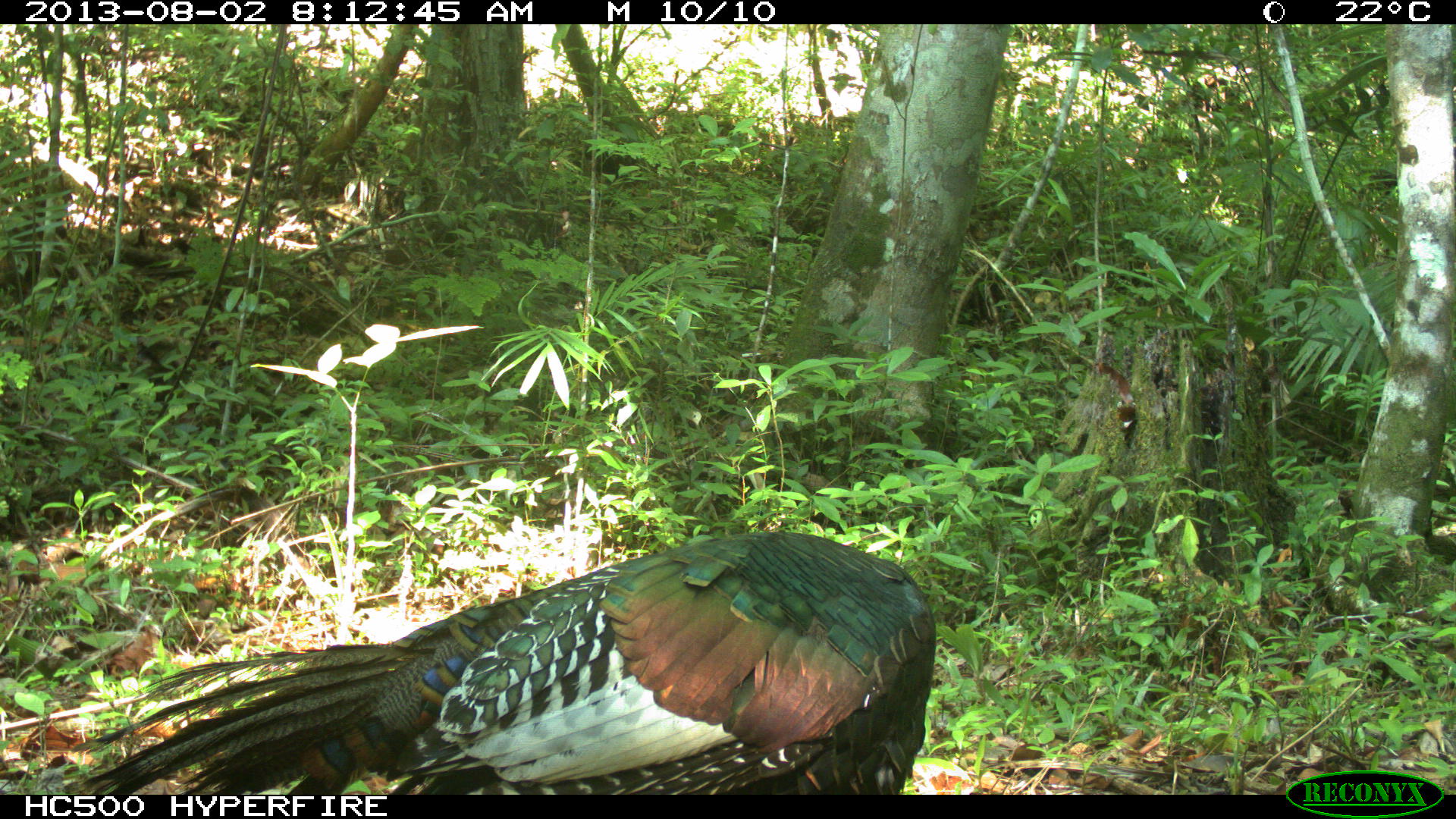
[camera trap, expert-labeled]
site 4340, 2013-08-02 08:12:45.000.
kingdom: Animalia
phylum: Chordata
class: Aves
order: Galliformes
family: Phasianidae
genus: Meleagris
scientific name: Meleagris ocellata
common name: ocellated turkey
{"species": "Meleagris ocellata (ocellated turkey)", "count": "1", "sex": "male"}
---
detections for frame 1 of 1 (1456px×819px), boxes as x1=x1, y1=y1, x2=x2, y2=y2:
meleagris ocellata: x1=70, y1=528, x2=937, y2=794